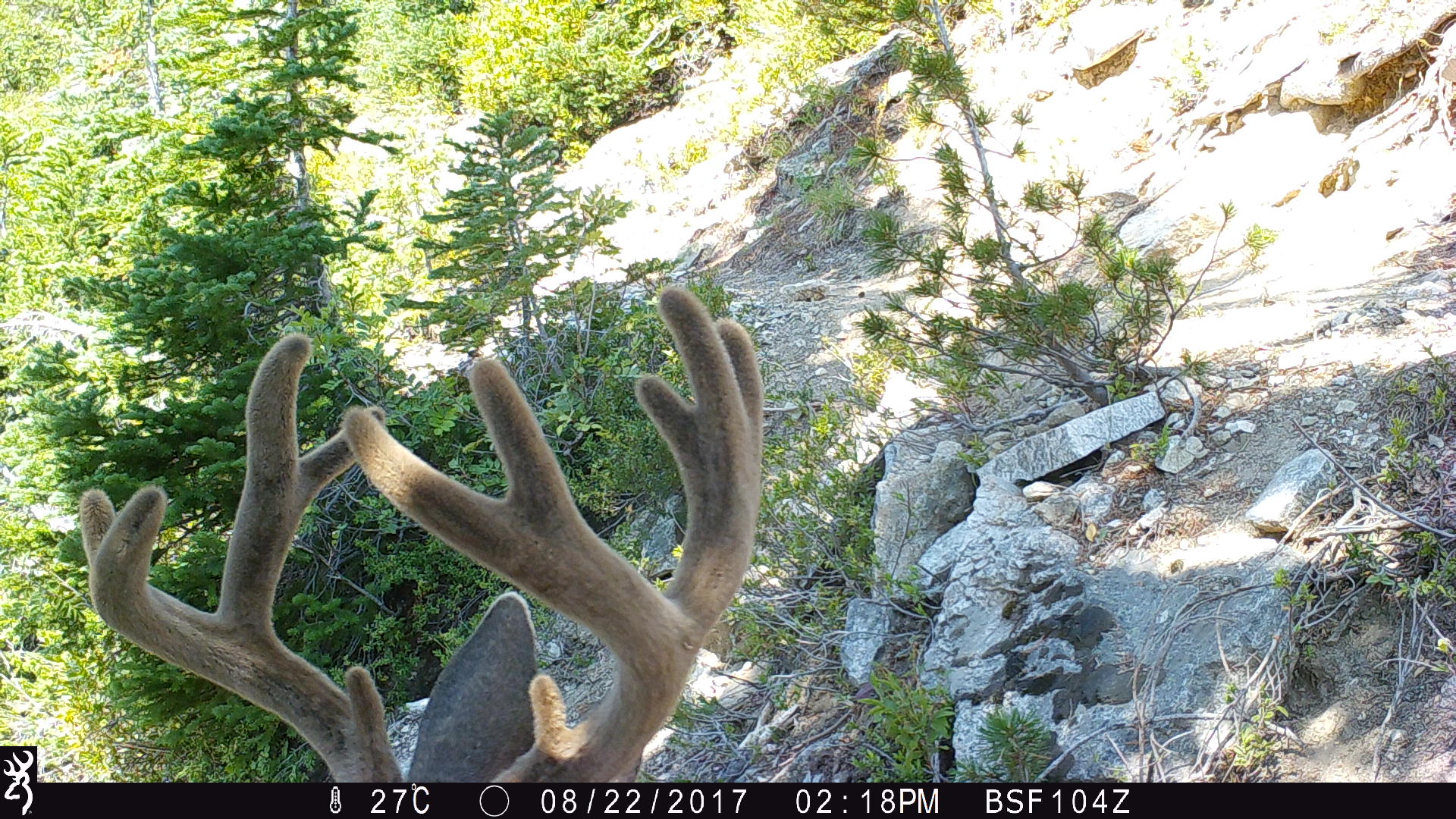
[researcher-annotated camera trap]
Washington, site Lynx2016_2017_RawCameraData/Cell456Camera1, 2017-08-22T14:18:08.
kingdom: Animalia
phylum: Chordata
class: Mammalia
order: Artiodactyla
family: Cervidae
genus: Odocoileus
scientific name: Odocoileus hemionus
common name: mule deer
Odocoileus hemionus (mule deer). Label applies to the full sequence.